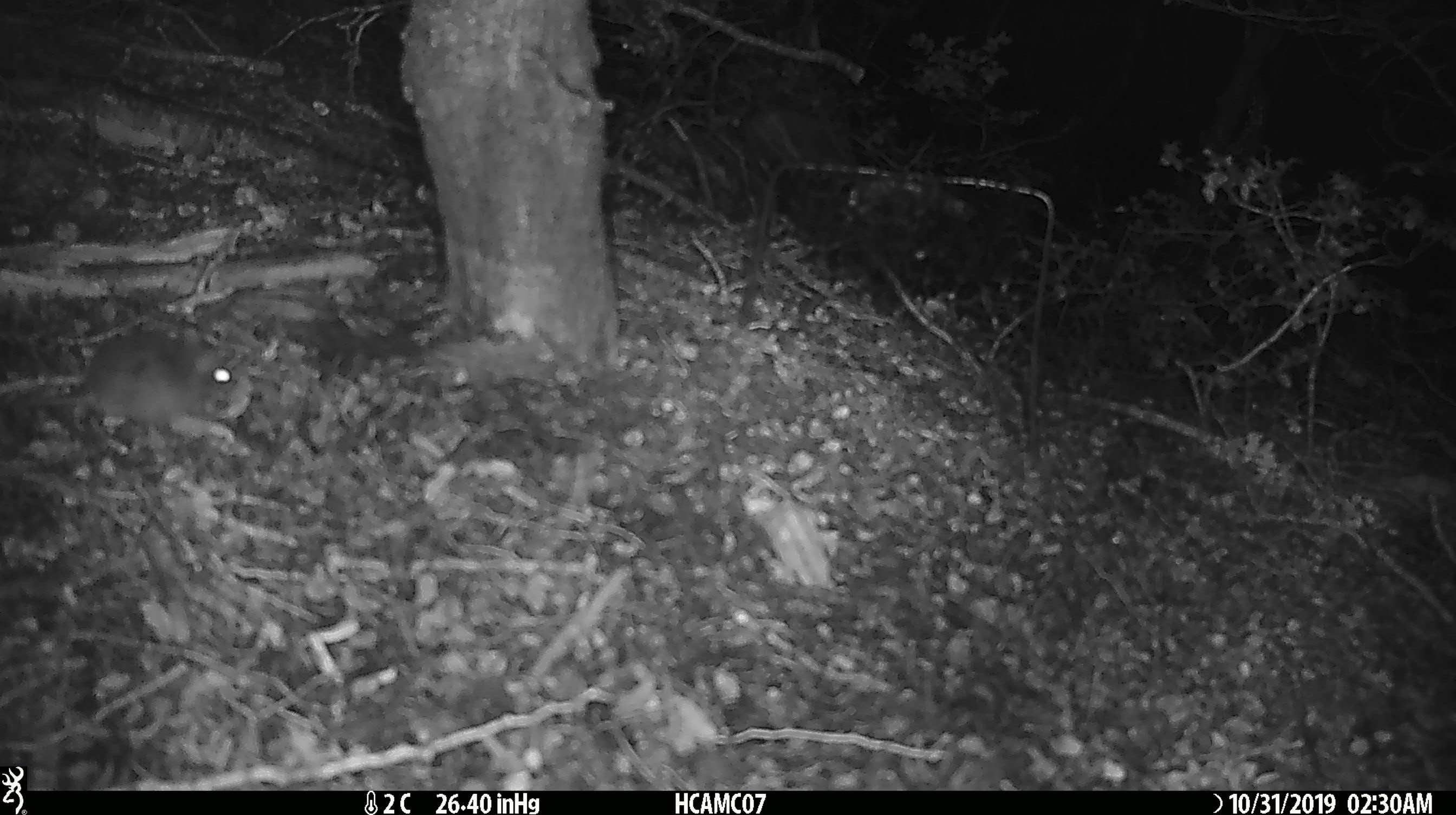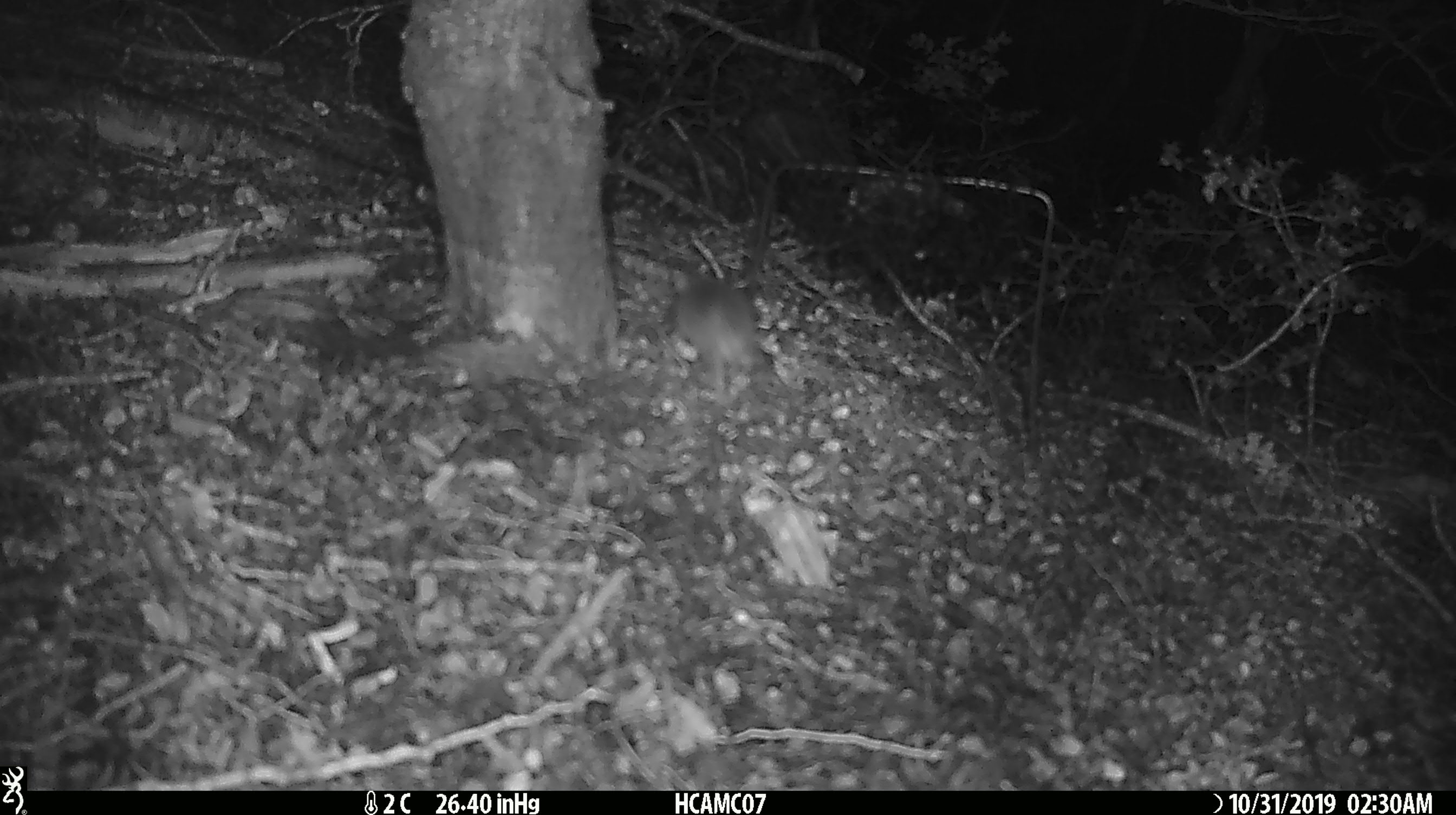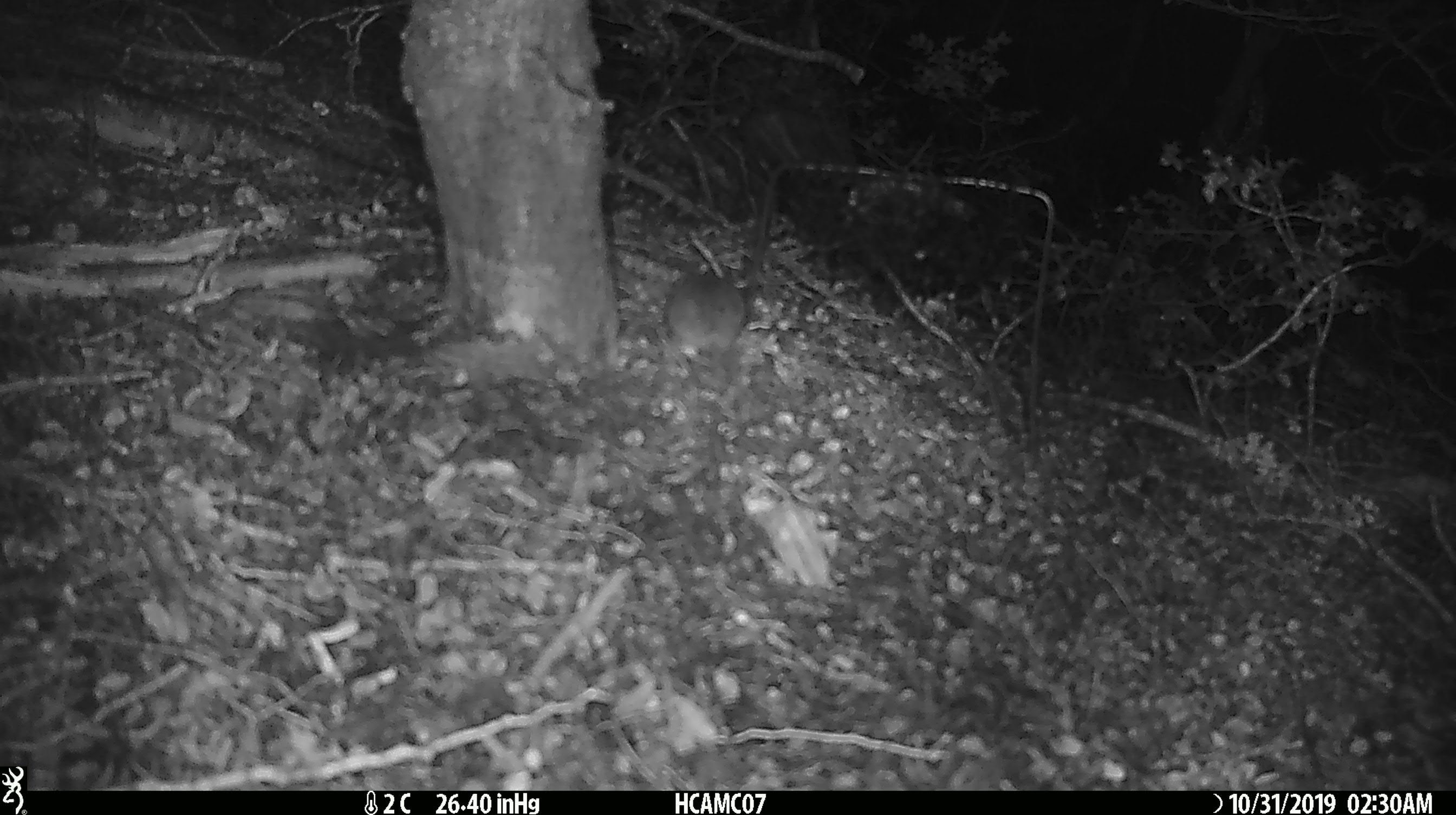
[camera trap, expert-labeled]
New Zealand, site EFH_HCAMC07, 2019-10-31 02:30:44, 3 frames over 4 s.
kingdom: Animalia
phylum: Chordata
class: Mammalia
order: Rodentia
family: Muridae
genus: Mus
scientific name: Mus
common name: mouse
Mouse (Mus).